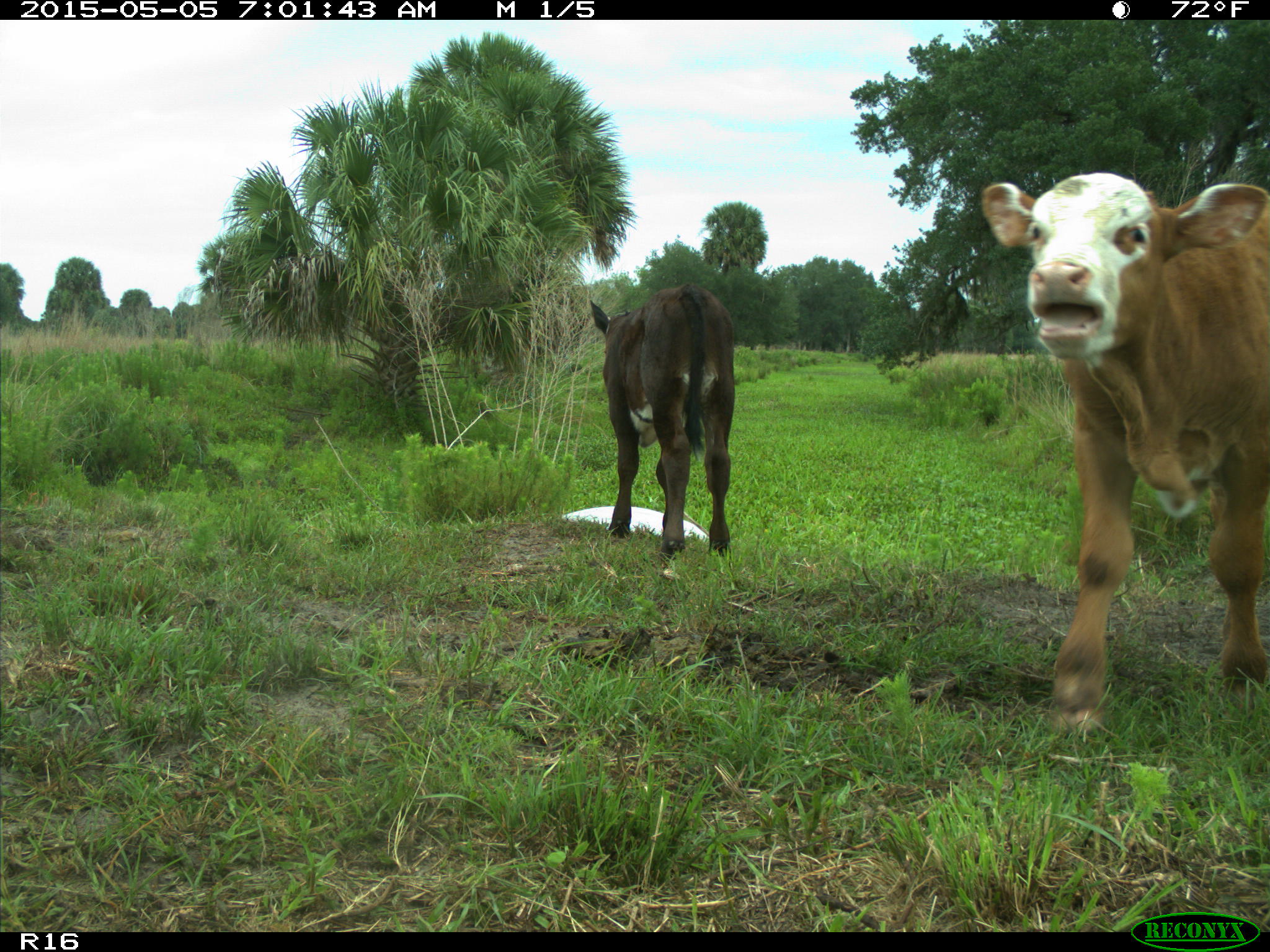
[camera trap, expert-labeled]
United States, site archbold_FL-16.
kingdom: Animalia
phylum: Chordata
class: Mammalia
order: Artiodactyla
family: Bovidae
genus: Bos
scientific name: Bos taurus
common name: domestic cow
Bos taurus (domestic cow).